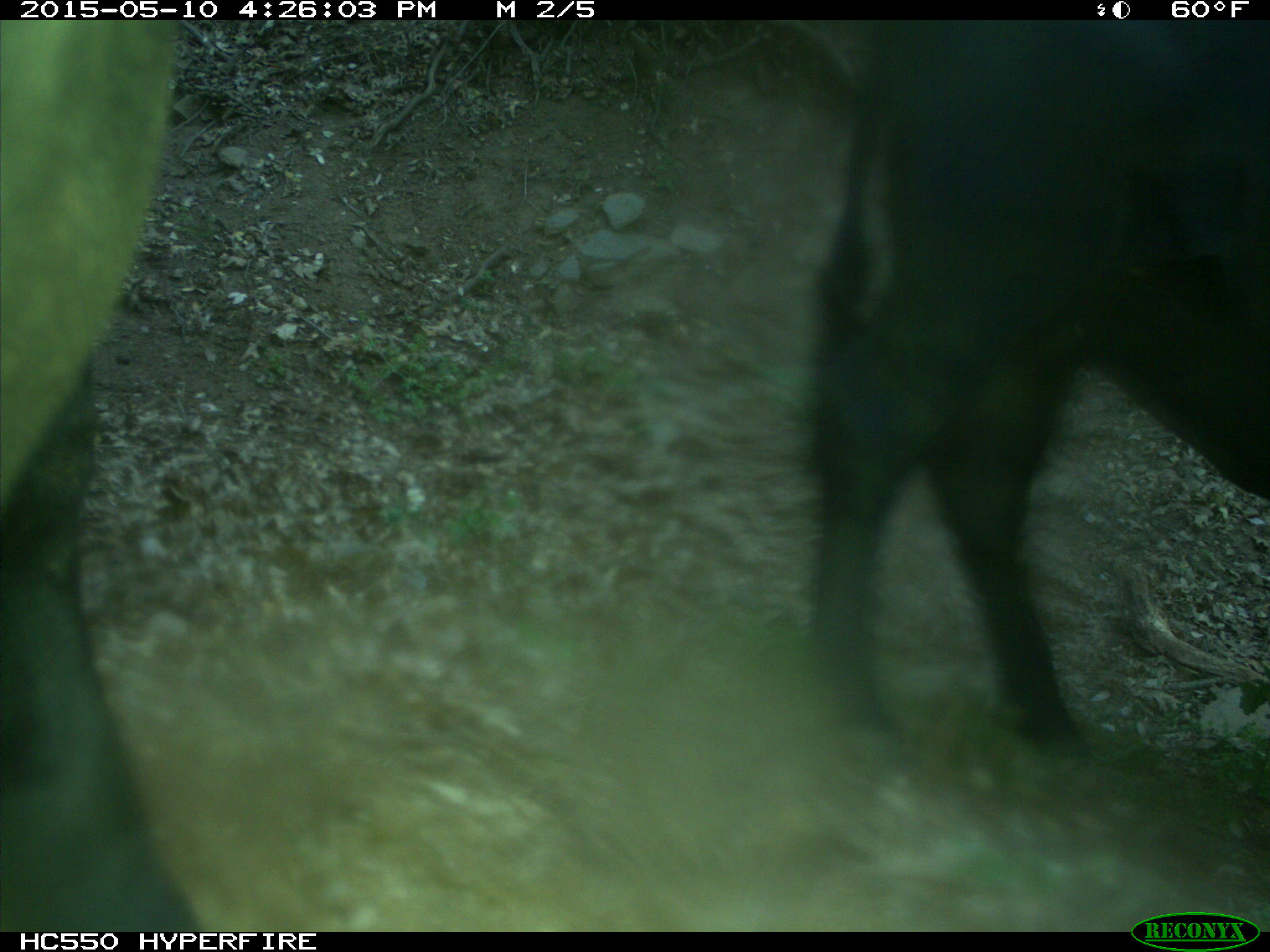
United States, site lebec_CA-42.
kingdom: Animalia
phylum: Chordata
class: Mammalia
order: Artiodactyla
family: Bovidae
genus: Bos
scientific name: Bos taurus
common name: domestic cow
Bos taurus (domestic cow).